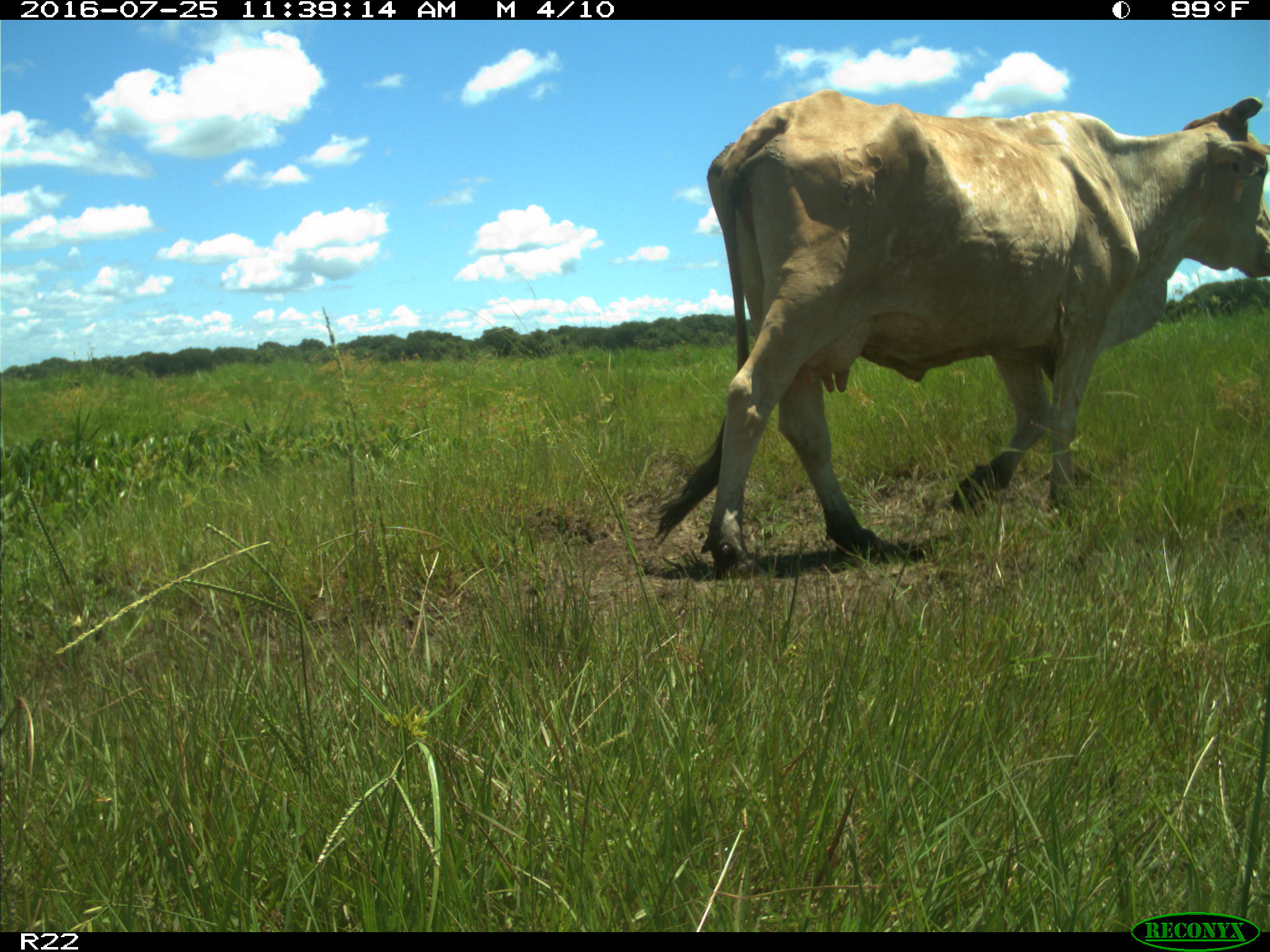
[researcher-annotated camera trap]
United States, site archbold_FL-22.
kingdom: Animalia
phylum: Chordata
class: Mammalia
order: Artiodactyla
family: Bovidae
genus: Bos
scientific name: Bos taurus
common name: domestic cow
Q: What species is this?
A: Bos taurus (domestic cow).